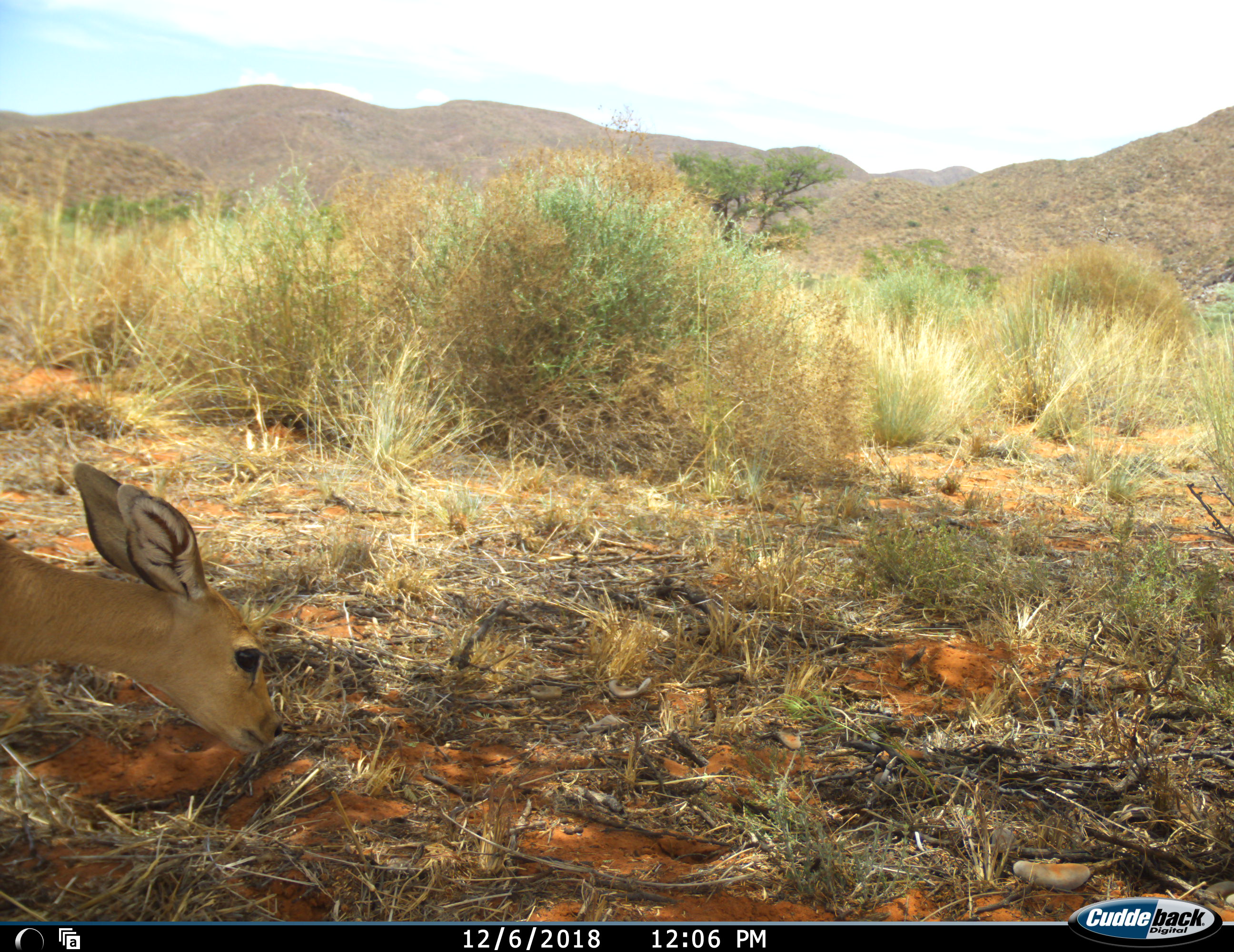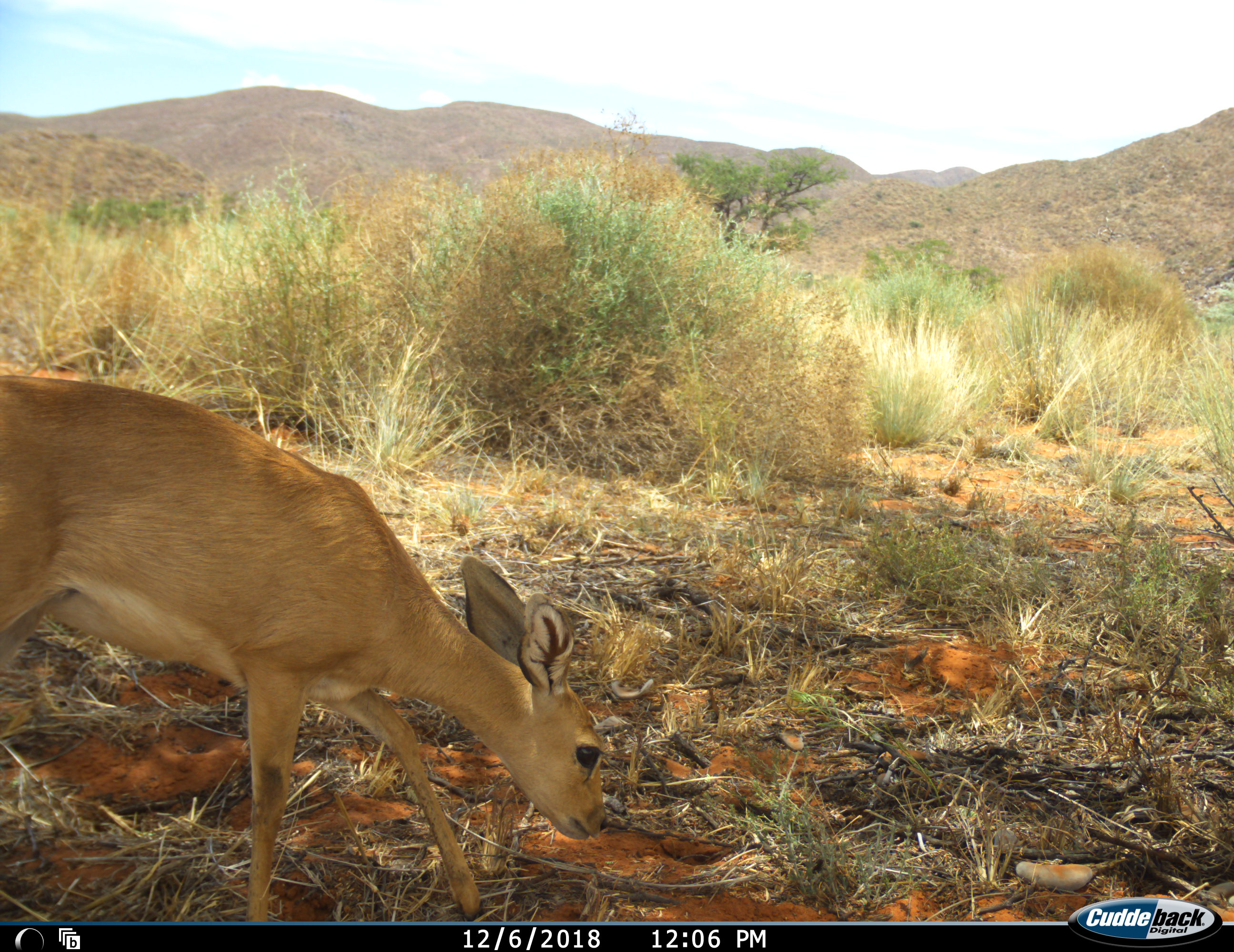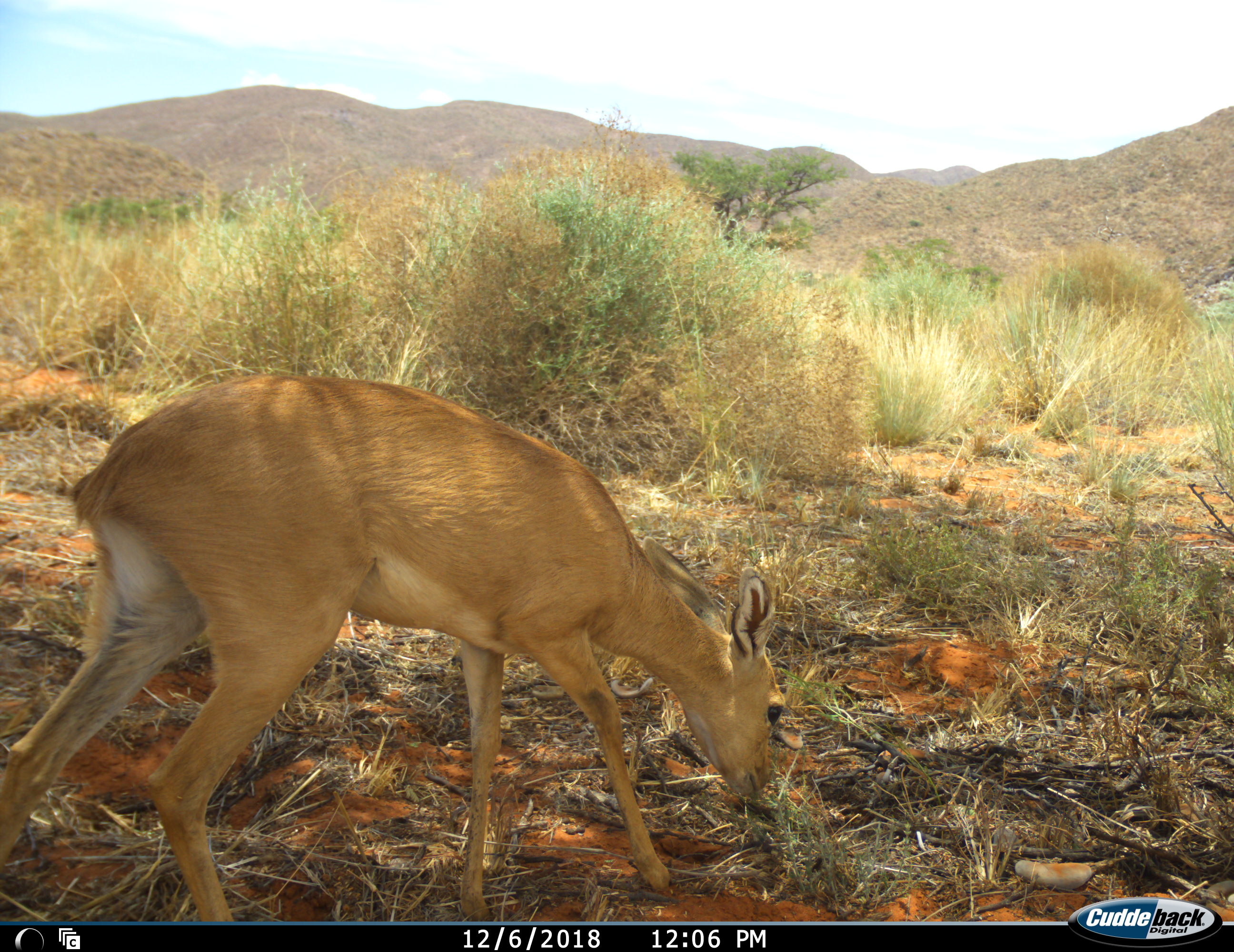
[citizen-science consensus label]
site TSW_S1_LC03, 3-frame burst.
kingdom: Animalia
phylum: Chordata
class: Mammalia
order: Artiodactyla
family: Bovidae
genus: Raphicerus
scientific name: Raphicerus campestris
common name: steenbok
Steenbok (Raphicerus campestris), count 1. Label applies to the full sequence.